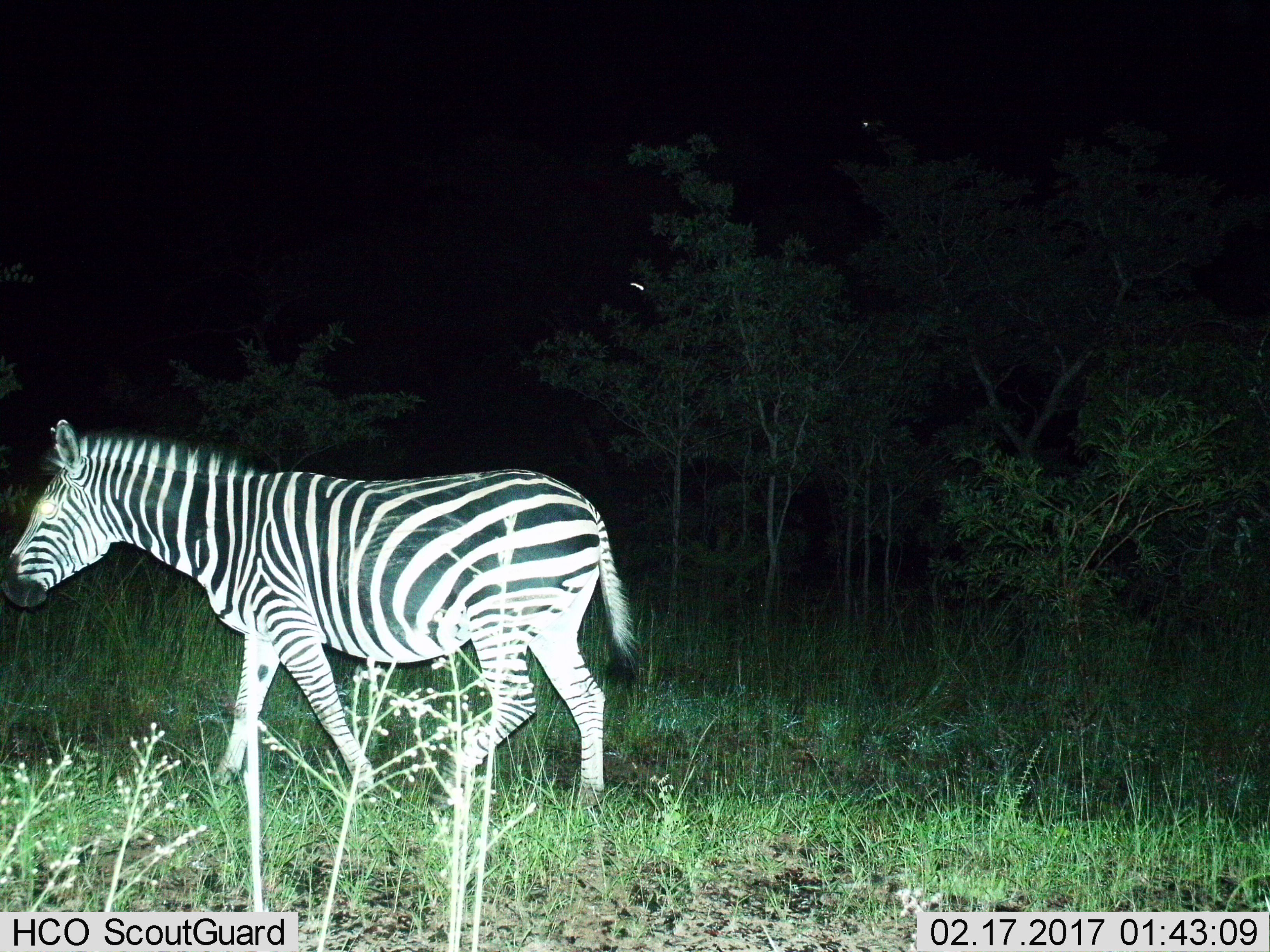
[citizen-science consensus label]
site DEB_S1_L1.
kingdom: Animalia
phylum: Chordata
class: Mammalia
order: Perissodactyla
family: Equidae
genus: Equus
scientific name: Equus quagga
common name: plains zebra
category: zebraplains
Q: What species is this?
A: Zebraplains (plains zebra) (Equus quagga).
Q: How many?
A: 1.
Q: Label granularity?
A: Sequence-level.